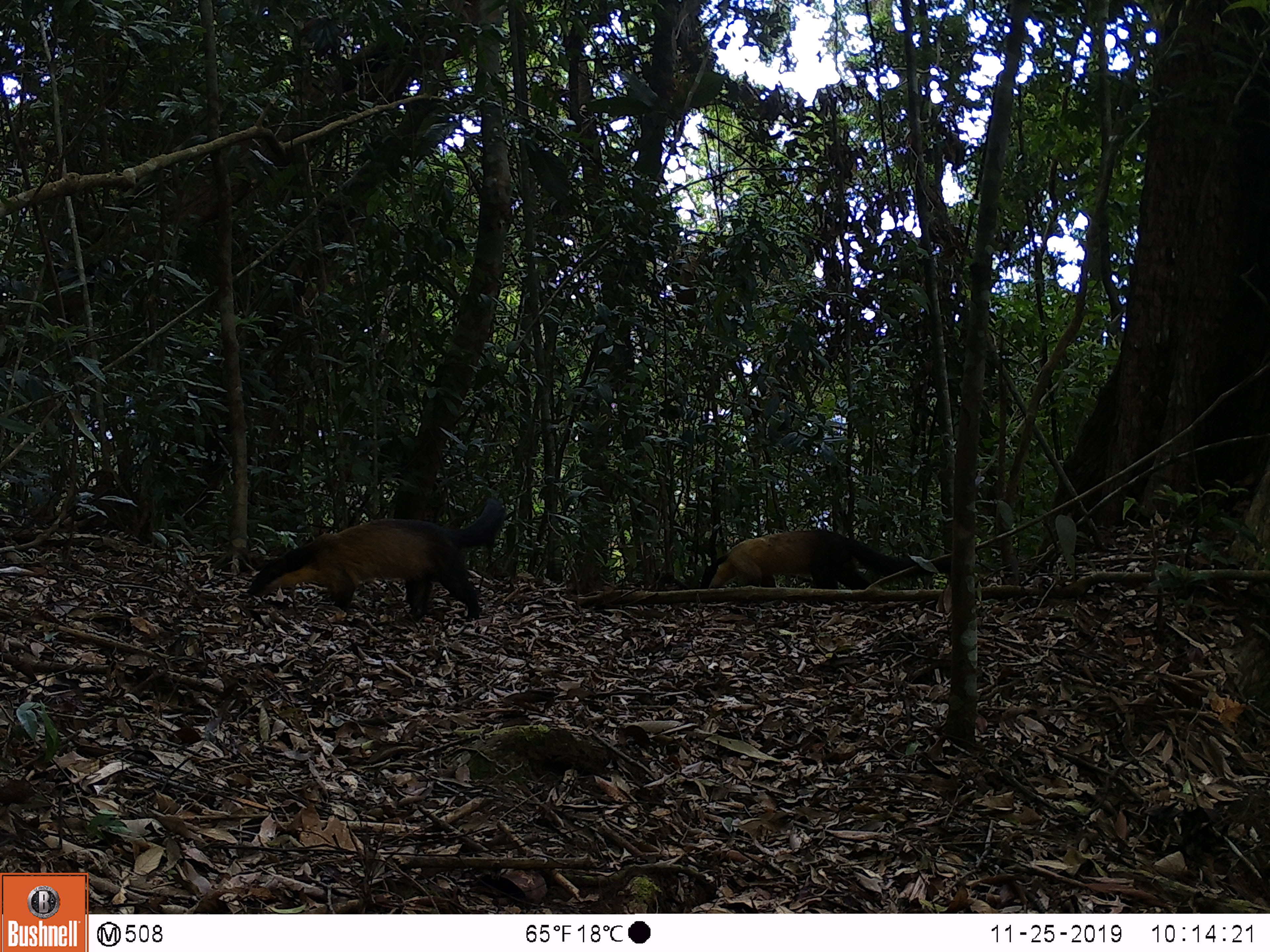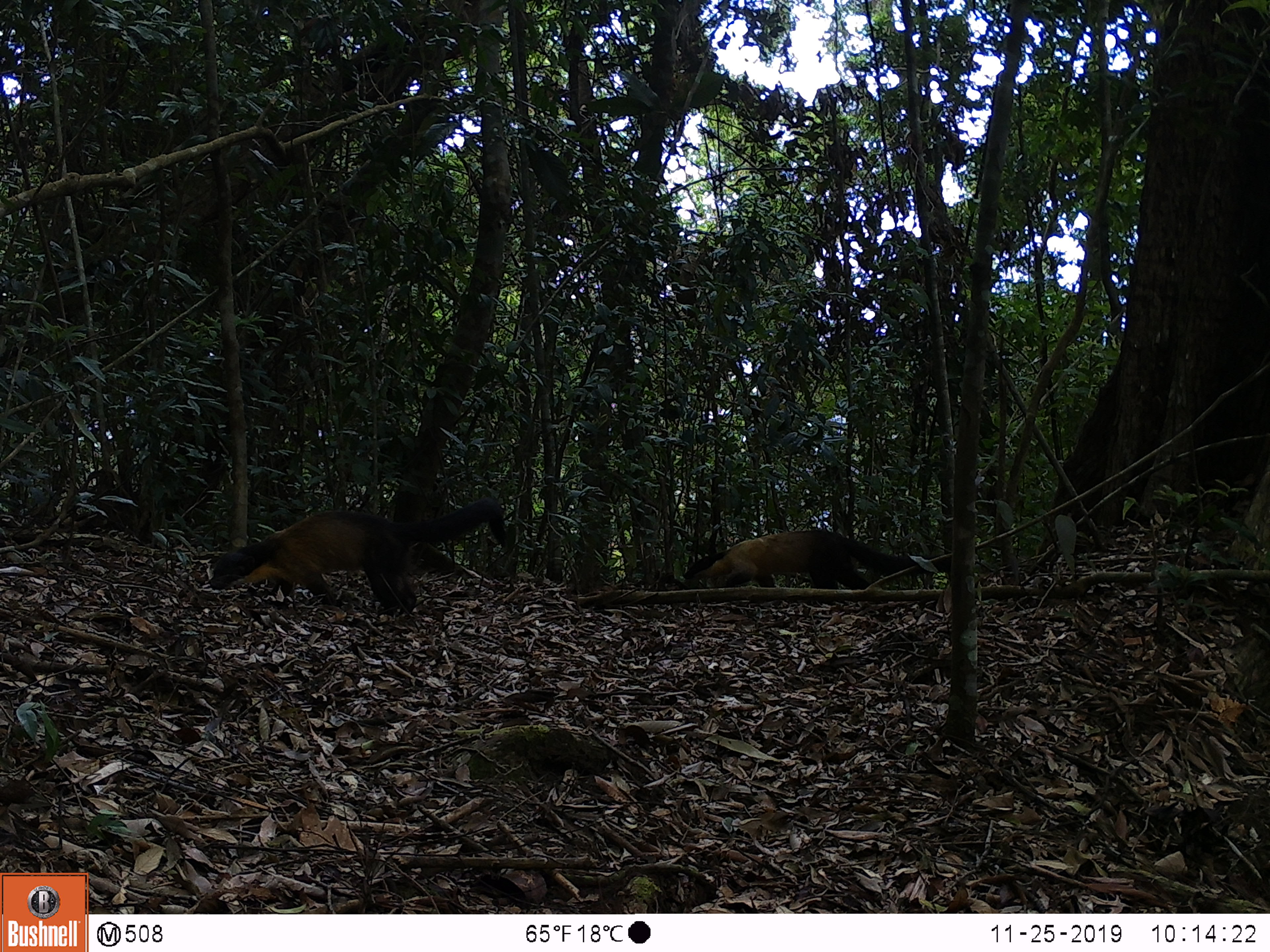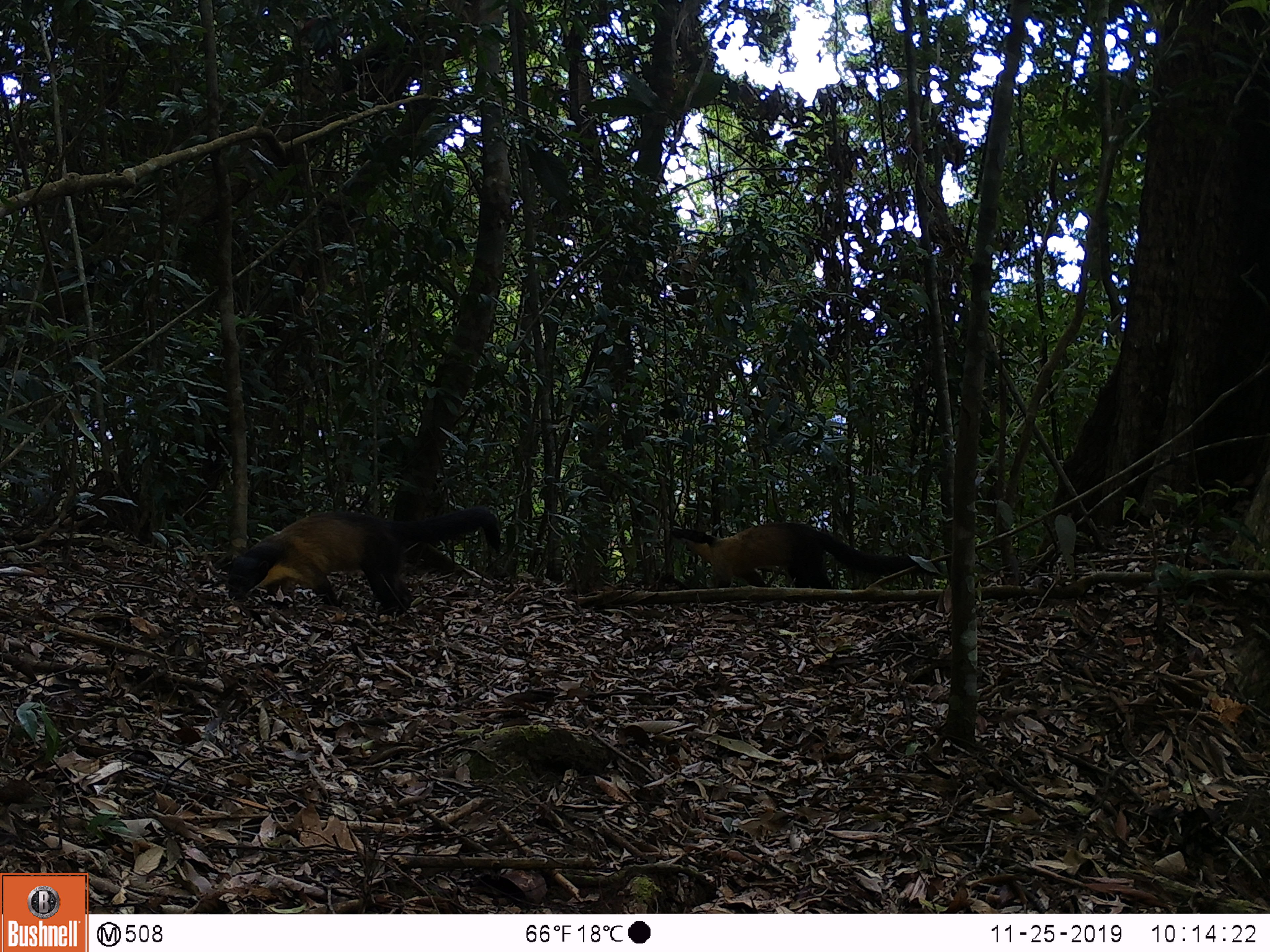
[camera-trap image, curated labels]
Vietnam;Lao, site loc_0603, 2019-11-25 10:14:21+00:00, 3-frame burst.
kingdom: Animalia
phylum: Chordata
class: Mammalia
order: Carnivora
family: Mustelidae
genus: Martes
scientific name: Martes flavigula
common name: yellow-throated marten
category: yellow throated marten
Yellow throated marten (yellow-throated marten) (Martes flavigula). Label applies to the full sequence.